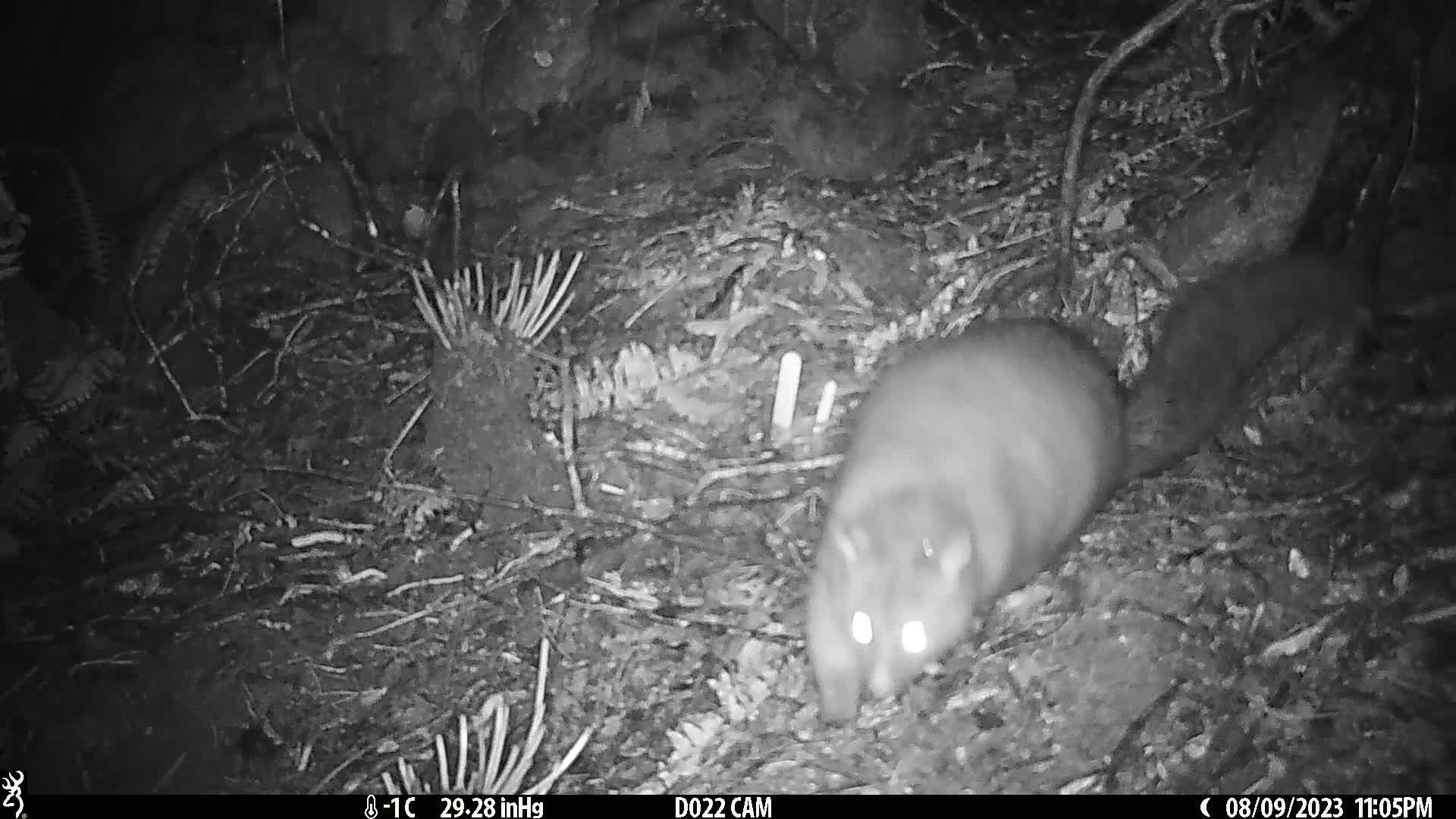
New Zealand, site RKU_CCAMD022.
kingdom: Animalia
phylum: Chordata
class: Mammalia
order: Diprotodontia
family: Phalangeridae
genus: Trichosurus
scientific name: Trichosurus vulpecula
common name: common brushtail possum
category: possum